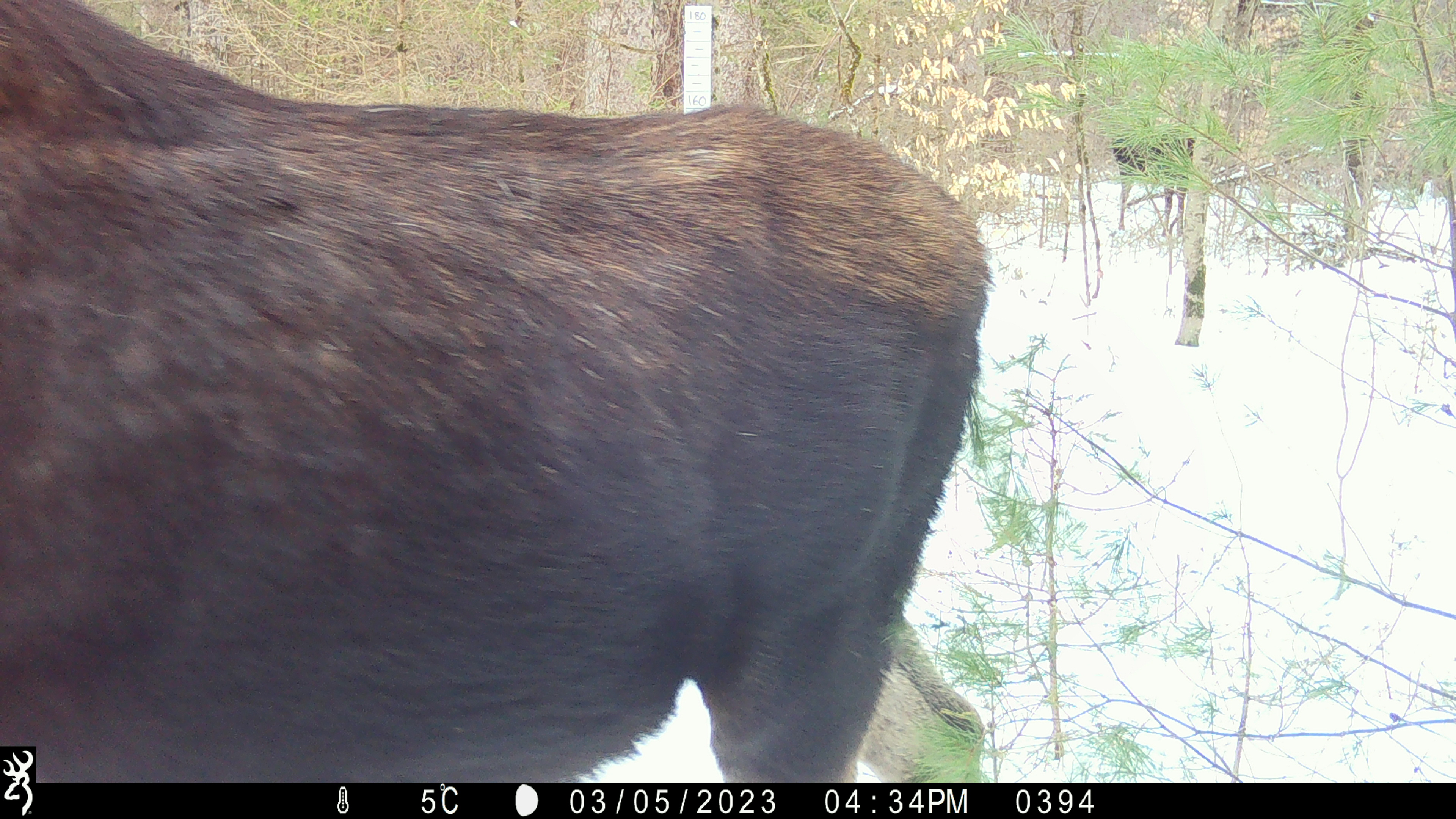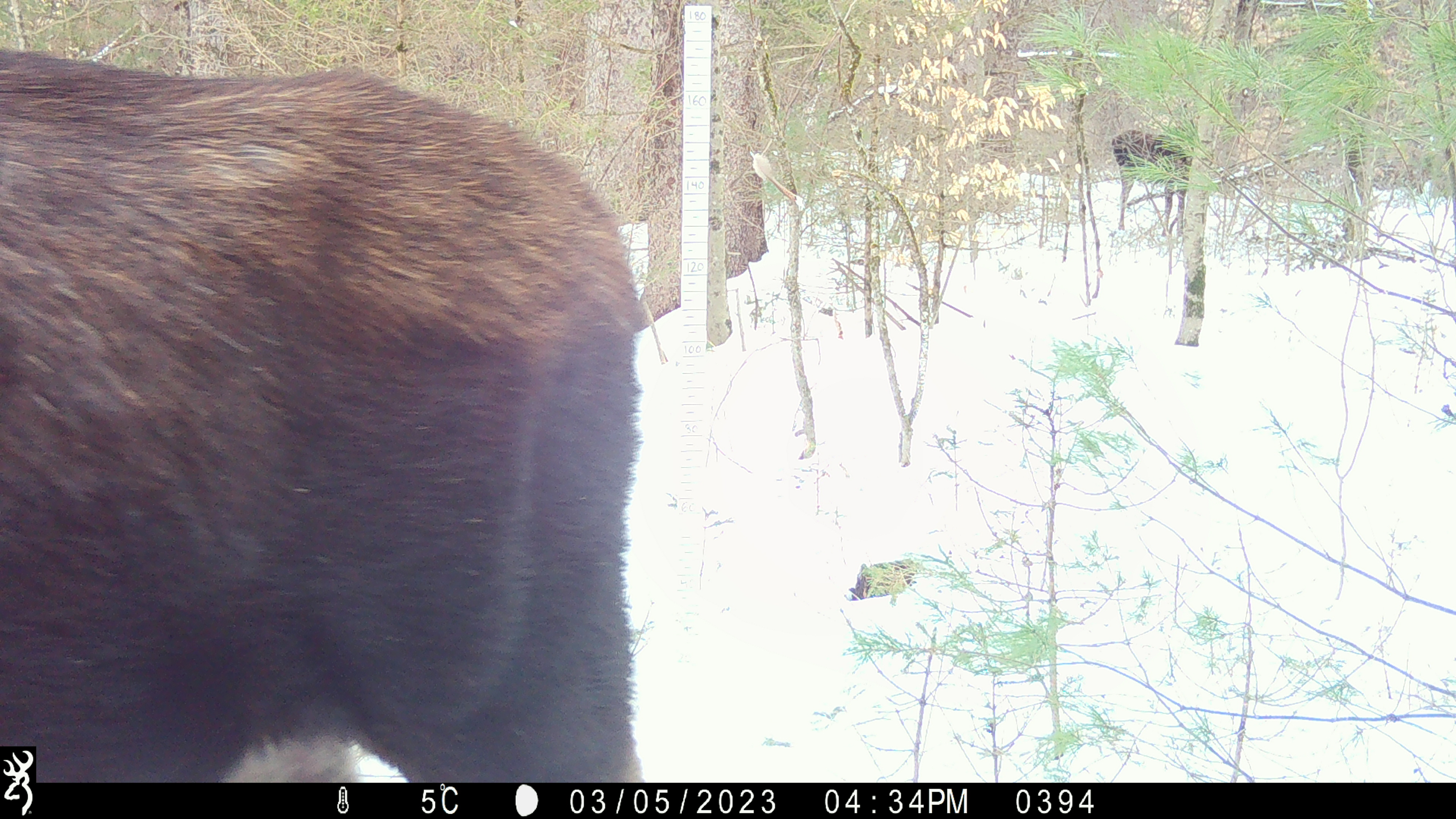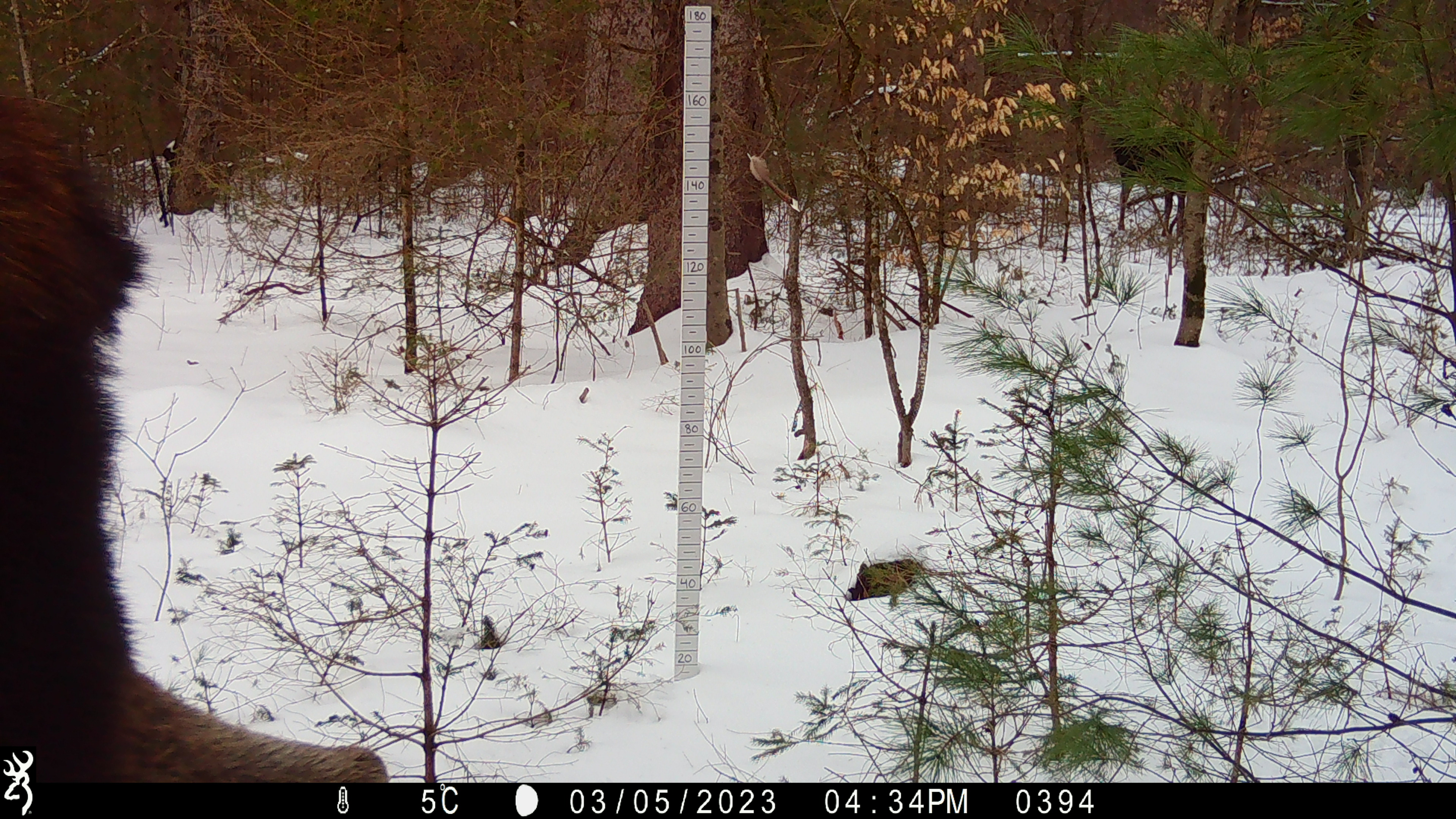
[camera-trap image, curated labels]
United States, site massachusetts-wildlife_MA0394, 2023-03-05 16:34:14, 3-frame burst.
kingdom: Animalia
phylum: Chordata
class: Mammalia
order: Artiodactyla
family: Cervidae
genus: Alces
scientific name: Alces alces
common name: moose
Moose (Alces alces).